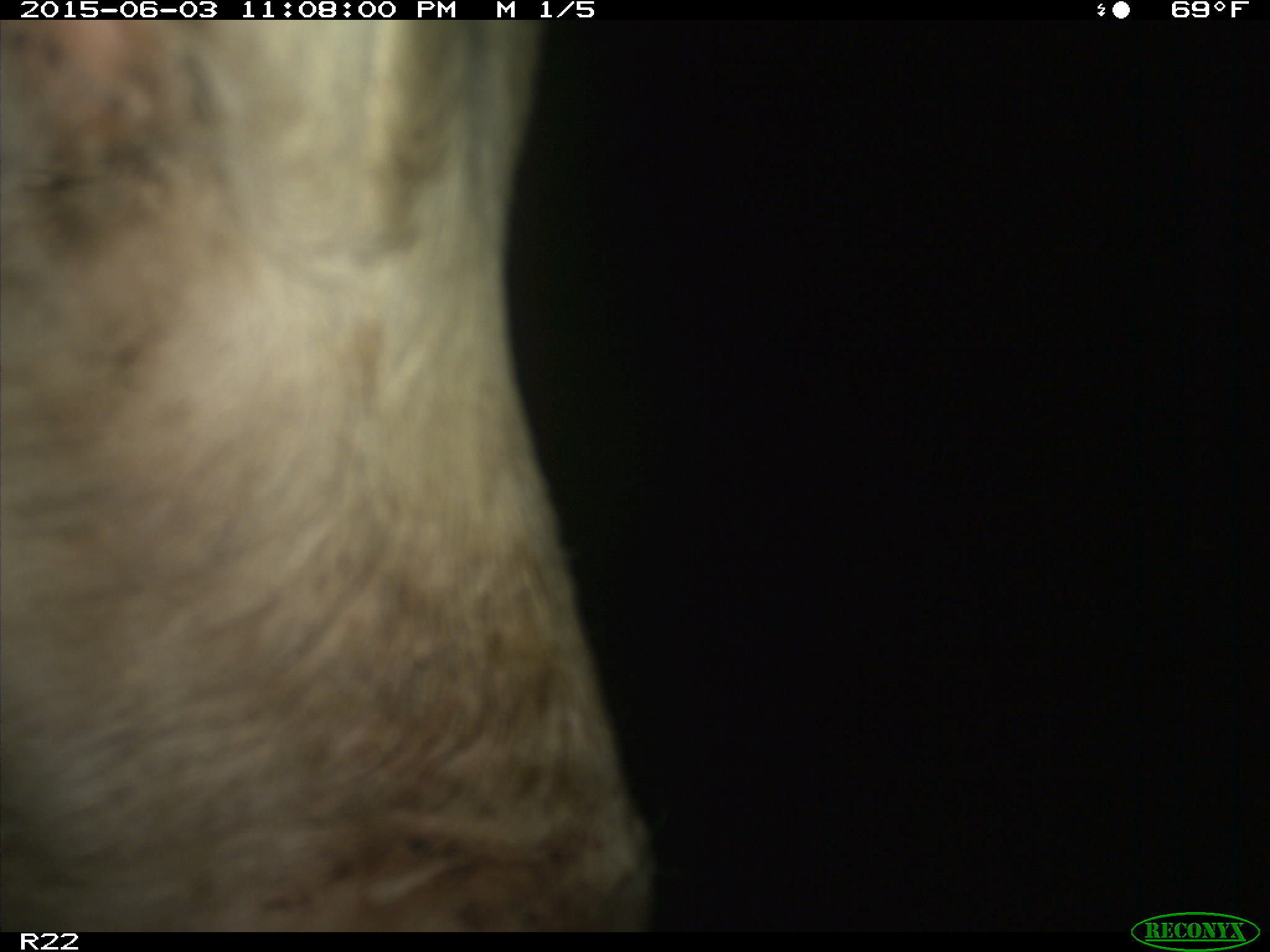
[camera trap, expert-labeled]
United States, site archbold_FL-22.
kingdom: Animalia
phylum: Chordata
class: Mammalia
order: Carnivora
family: Canidae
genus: Canis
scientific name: Canis latrans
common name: coyote